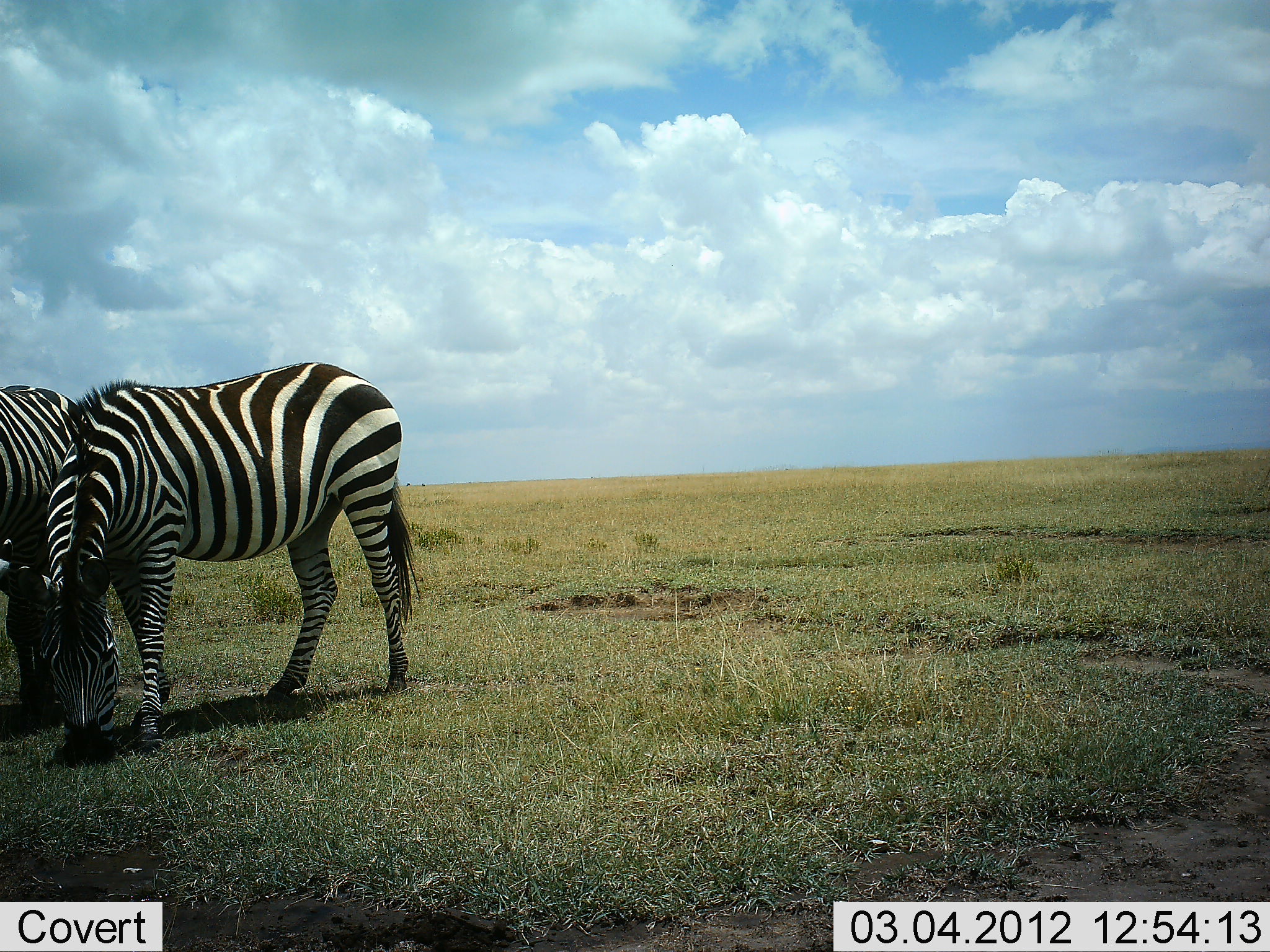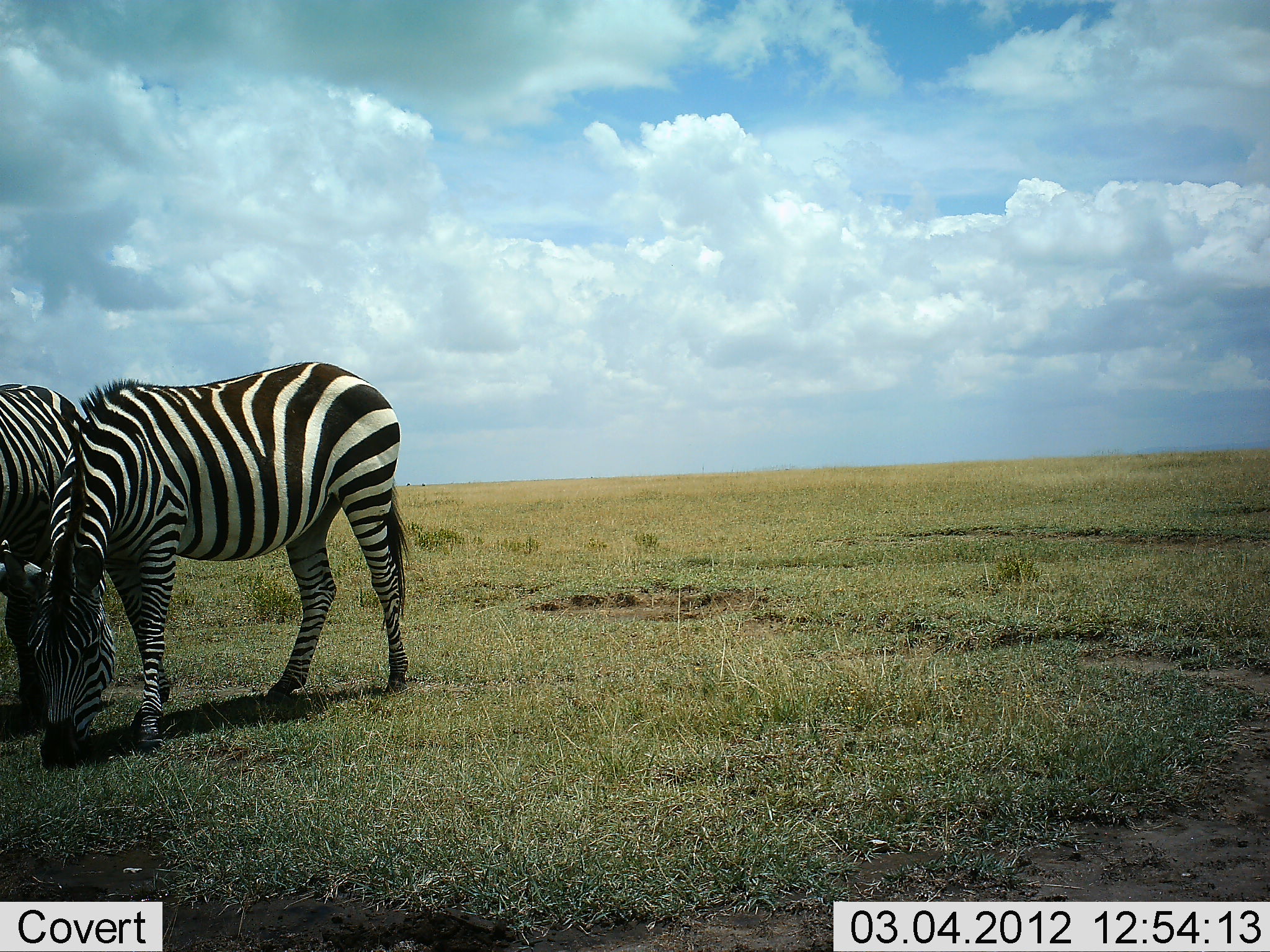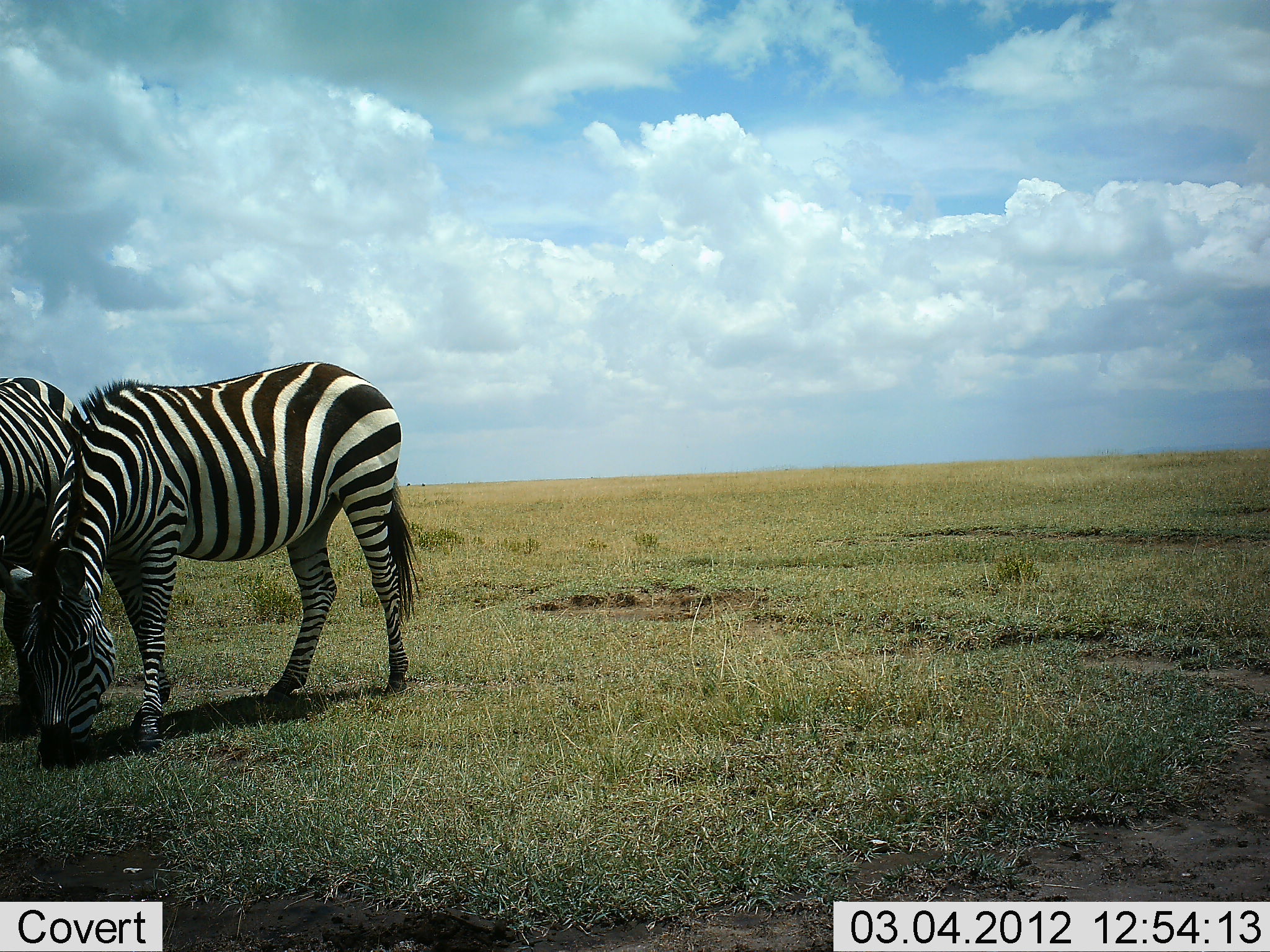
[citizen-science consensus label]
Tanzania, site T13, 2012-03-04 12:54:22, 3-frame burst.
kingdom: Animalia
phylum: Chordata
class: Mammalia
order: Perissodactyla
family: Equidae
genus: Equus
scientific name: Equus quagga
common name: plains zebra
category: zebra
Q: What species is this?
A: Zebra (plains zebra) (Equus quagga).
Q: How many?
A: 2.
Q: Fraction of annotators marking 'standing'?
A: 44%.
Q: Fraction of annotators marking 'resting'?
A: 0%.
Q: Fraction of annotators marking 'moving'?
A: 0%.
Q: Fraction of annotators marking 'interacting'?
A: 0%.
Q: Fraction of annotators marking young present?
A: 0%.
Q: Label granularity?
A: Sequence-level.